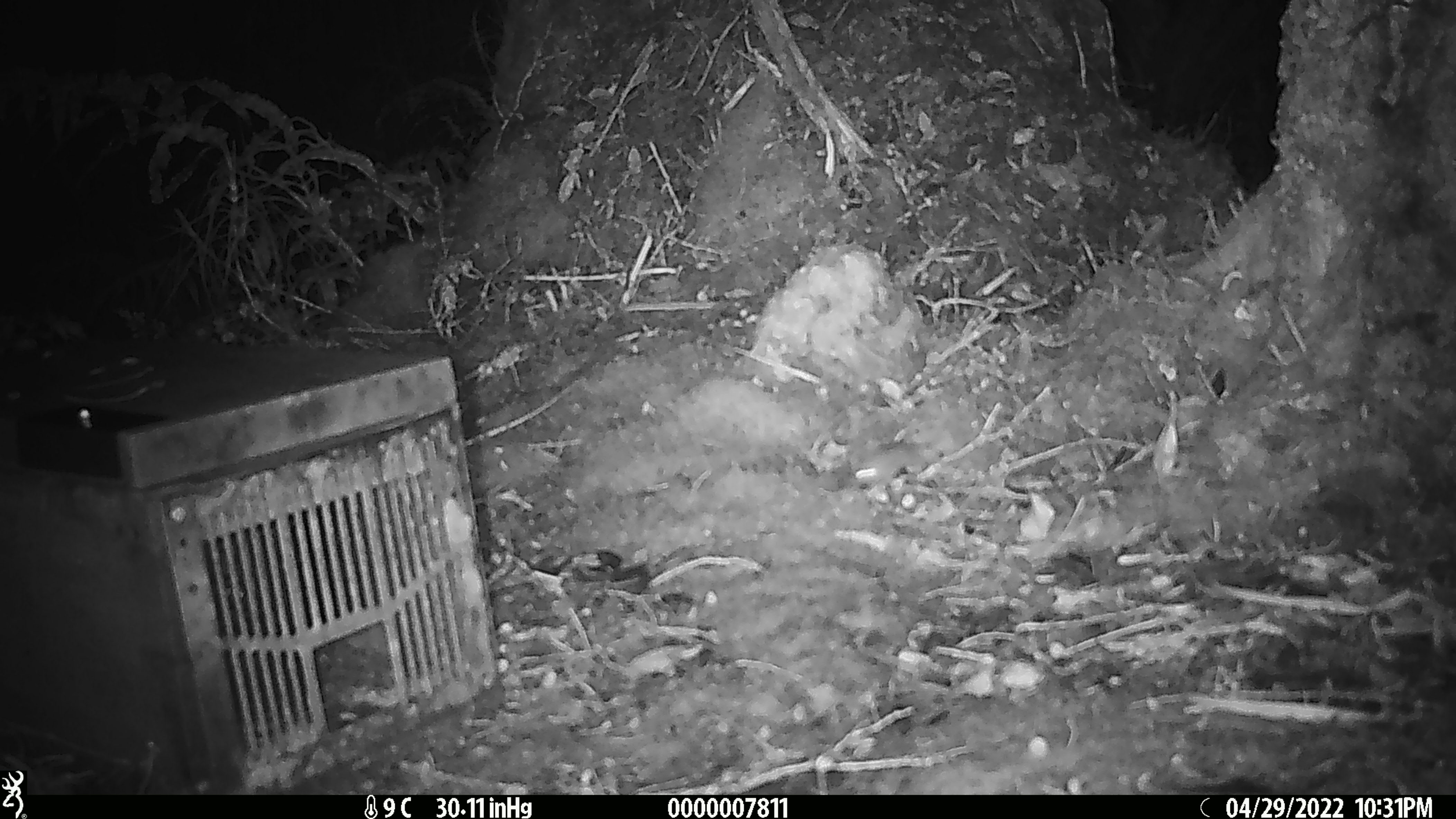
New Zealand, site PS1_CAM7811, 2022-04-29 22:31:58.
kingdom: Animalia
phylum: Chordata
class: Mammalia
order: Rodentia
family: Muridae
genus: Mus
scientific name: Mus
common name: mouse